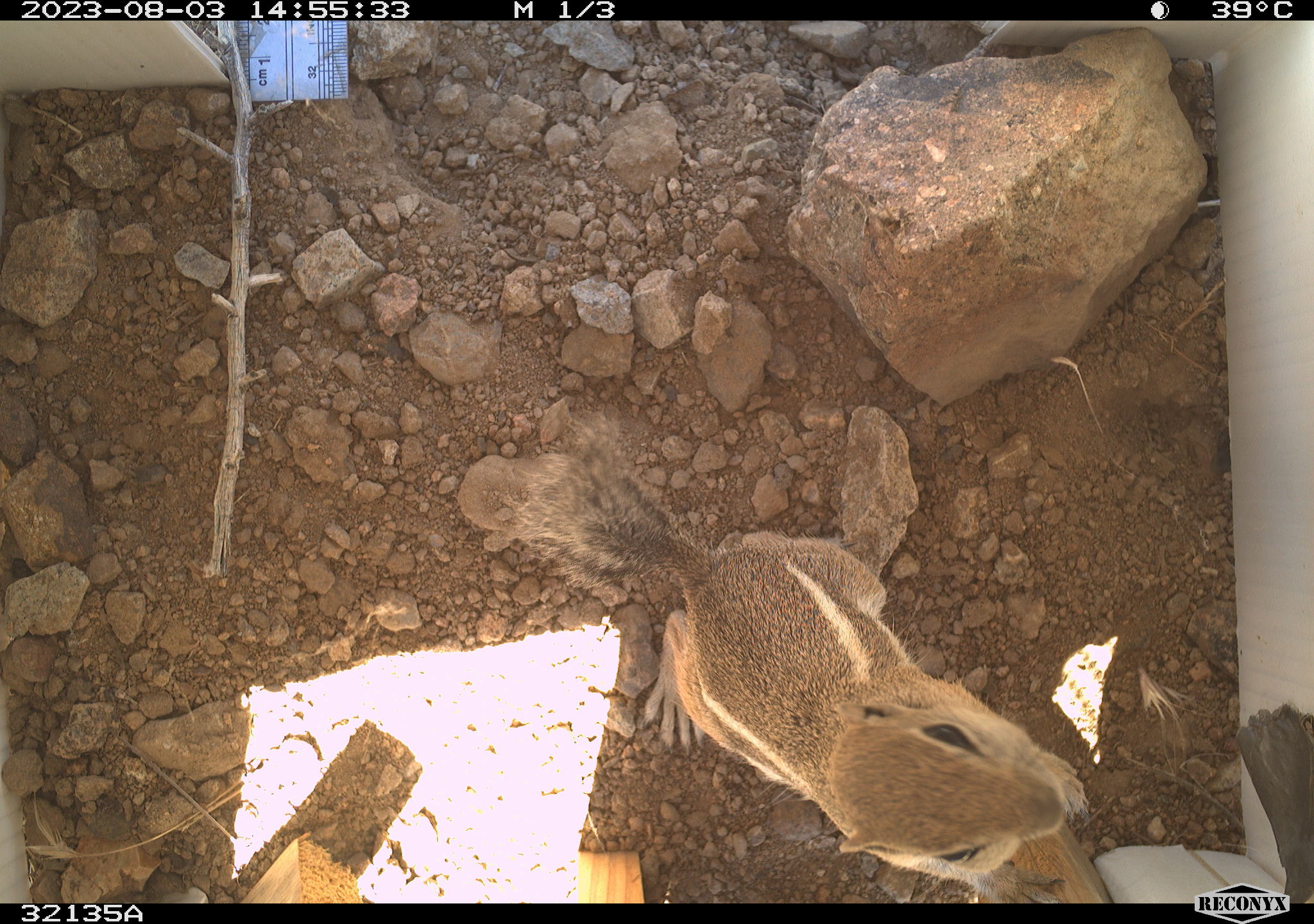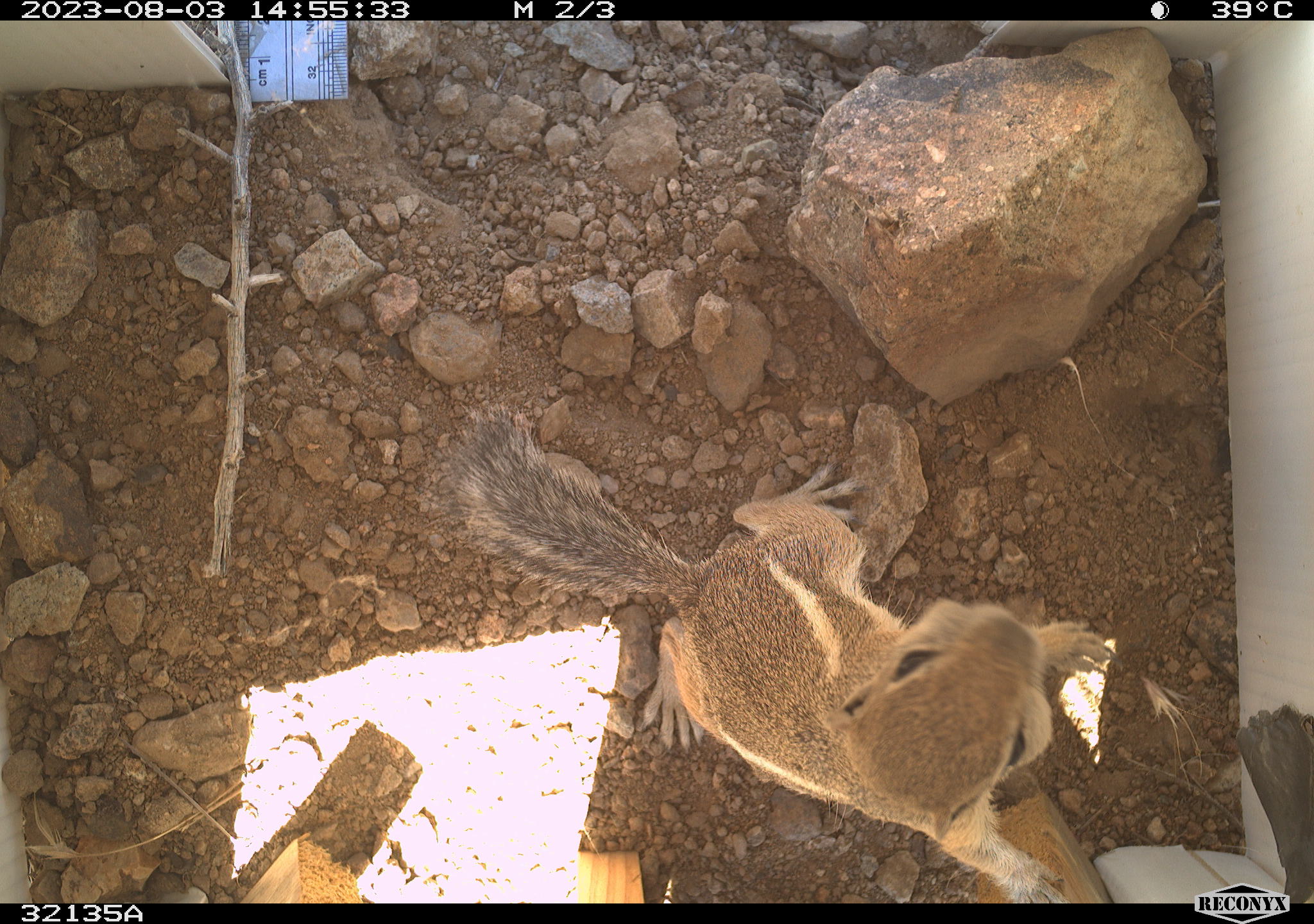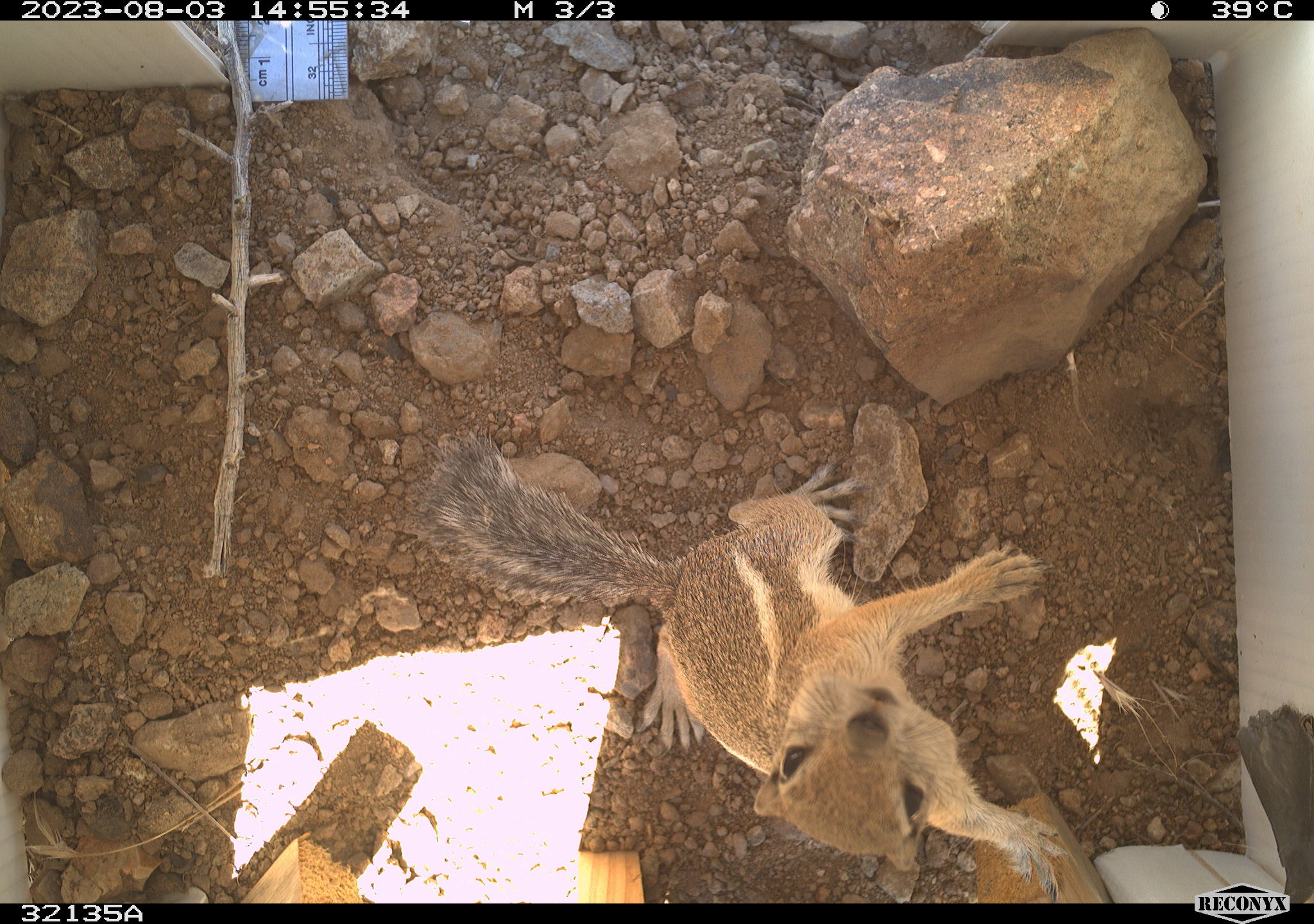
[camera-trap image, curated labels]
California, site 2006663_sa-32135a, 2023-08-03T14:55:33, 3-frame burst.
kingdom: Animalia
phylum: Chordata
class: Mammalia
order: Rodentia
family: Sciuridae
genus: Ammospermophilus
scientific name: Ammospermophilus leucurus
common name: white-tailed antelope squirrel